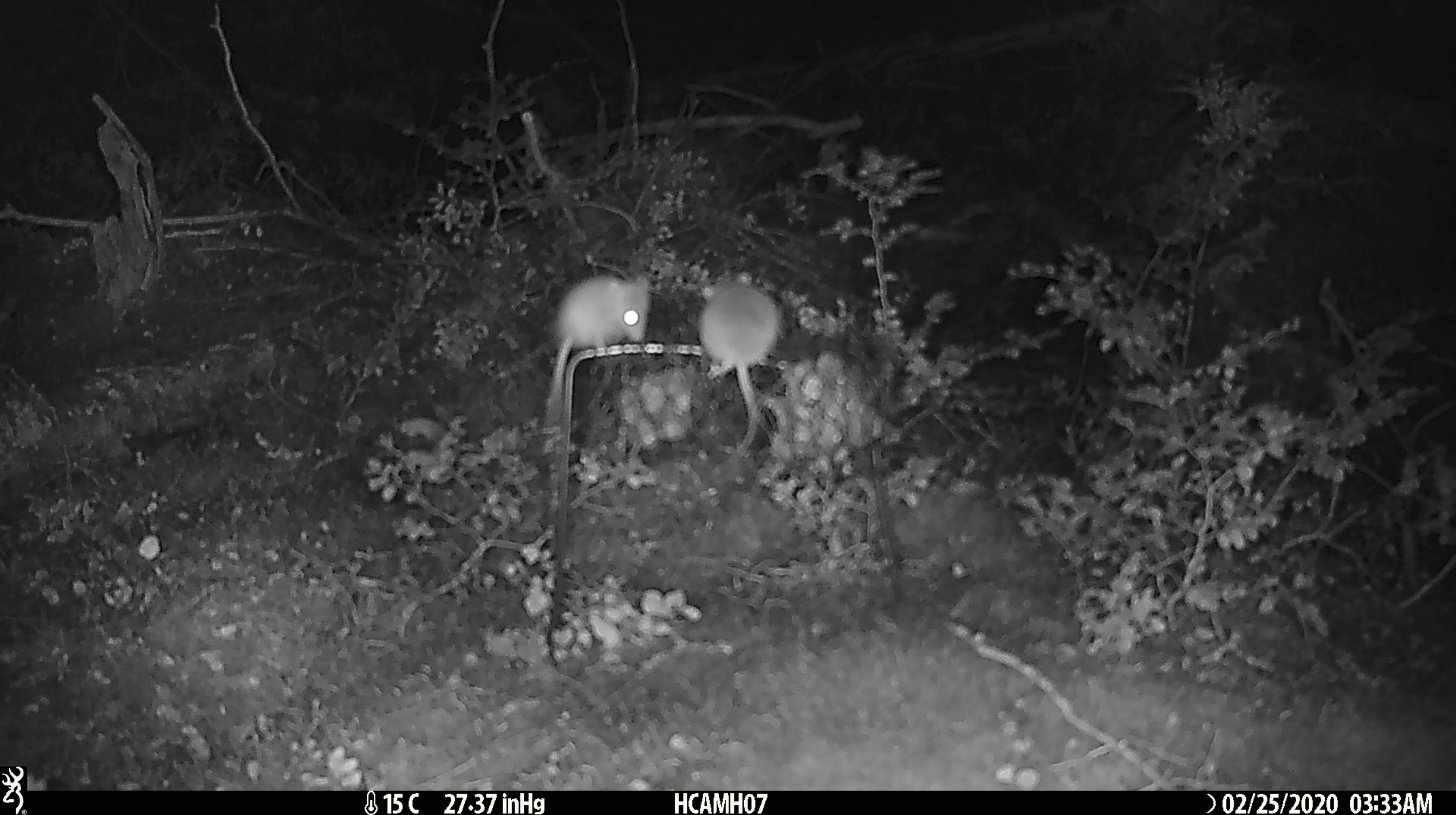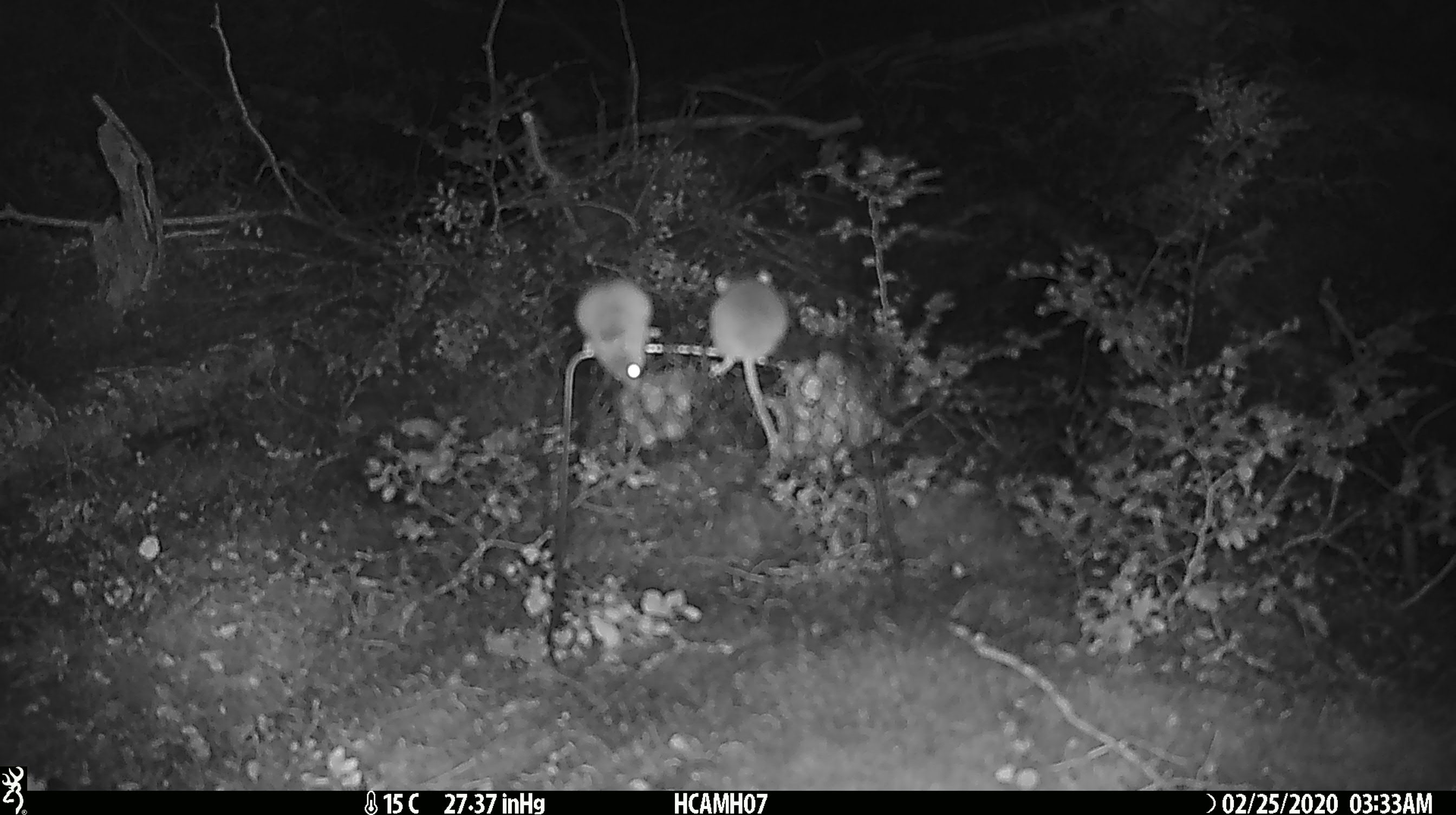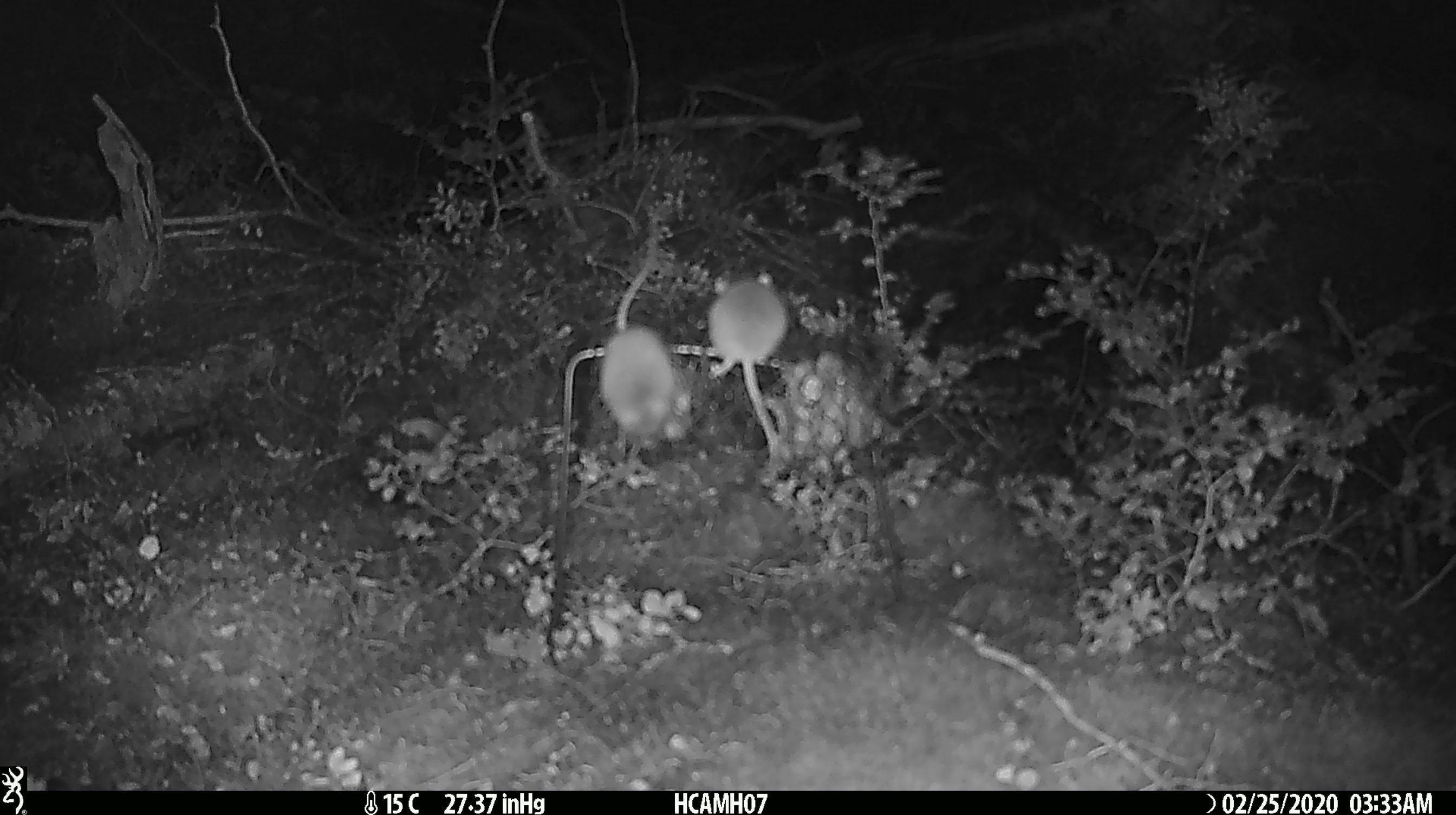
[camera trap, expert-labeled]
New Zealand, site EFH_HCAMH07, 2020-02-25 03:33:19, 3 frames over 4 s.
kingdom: Animalia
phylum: Chordata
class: Mammalia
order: Rodentia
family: Muridae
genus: Mus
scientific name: Mus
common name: mouse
Mouse (Mus).